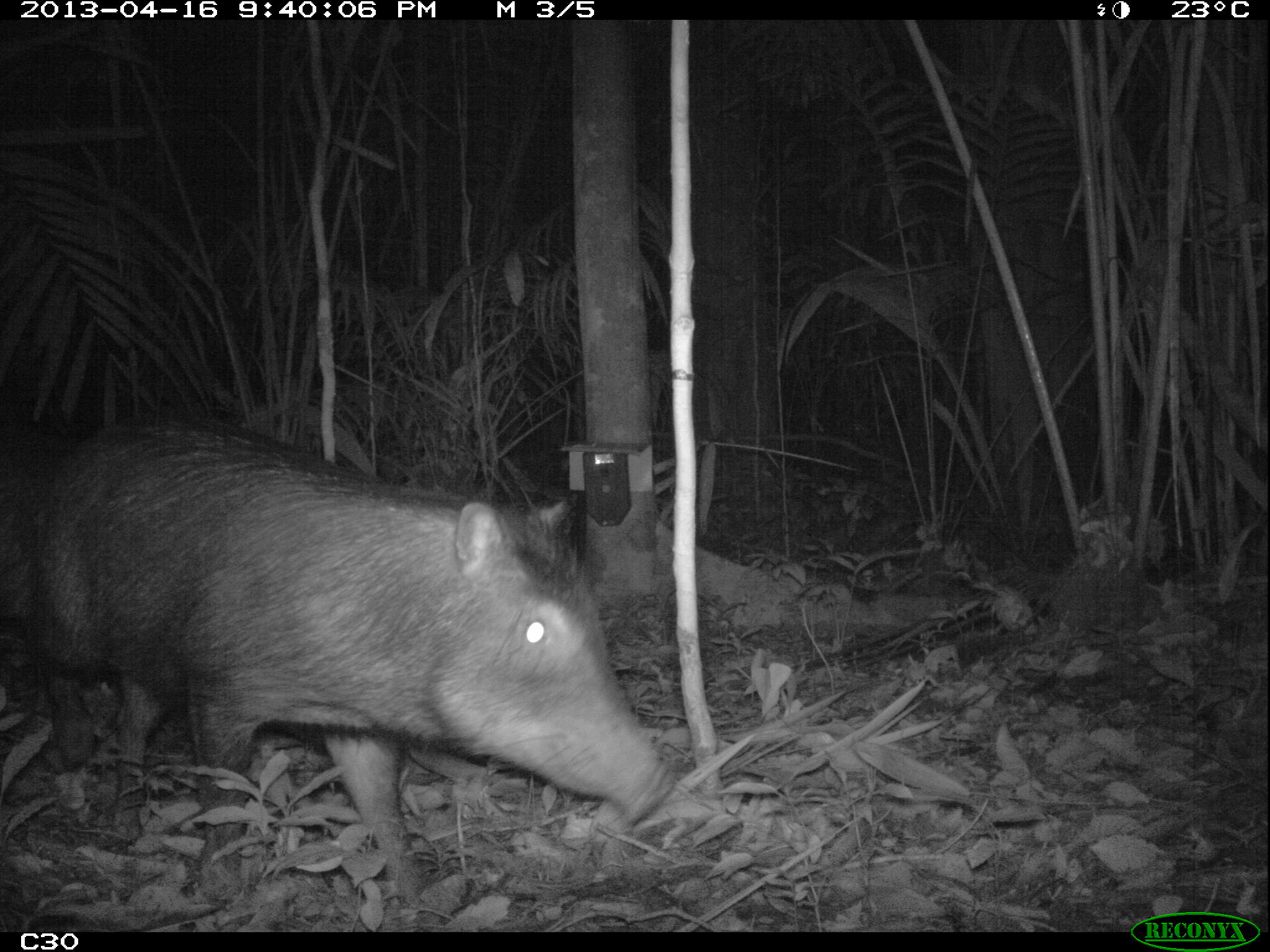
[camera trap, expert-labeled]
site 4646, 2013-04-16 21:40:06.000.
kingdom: Animalia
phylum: Chordata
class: Mammalia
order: Artiodactyla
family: Tayassuidae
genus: Tayassu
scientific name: Tayassu pecari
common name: white-lipped peccary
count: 5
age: adult